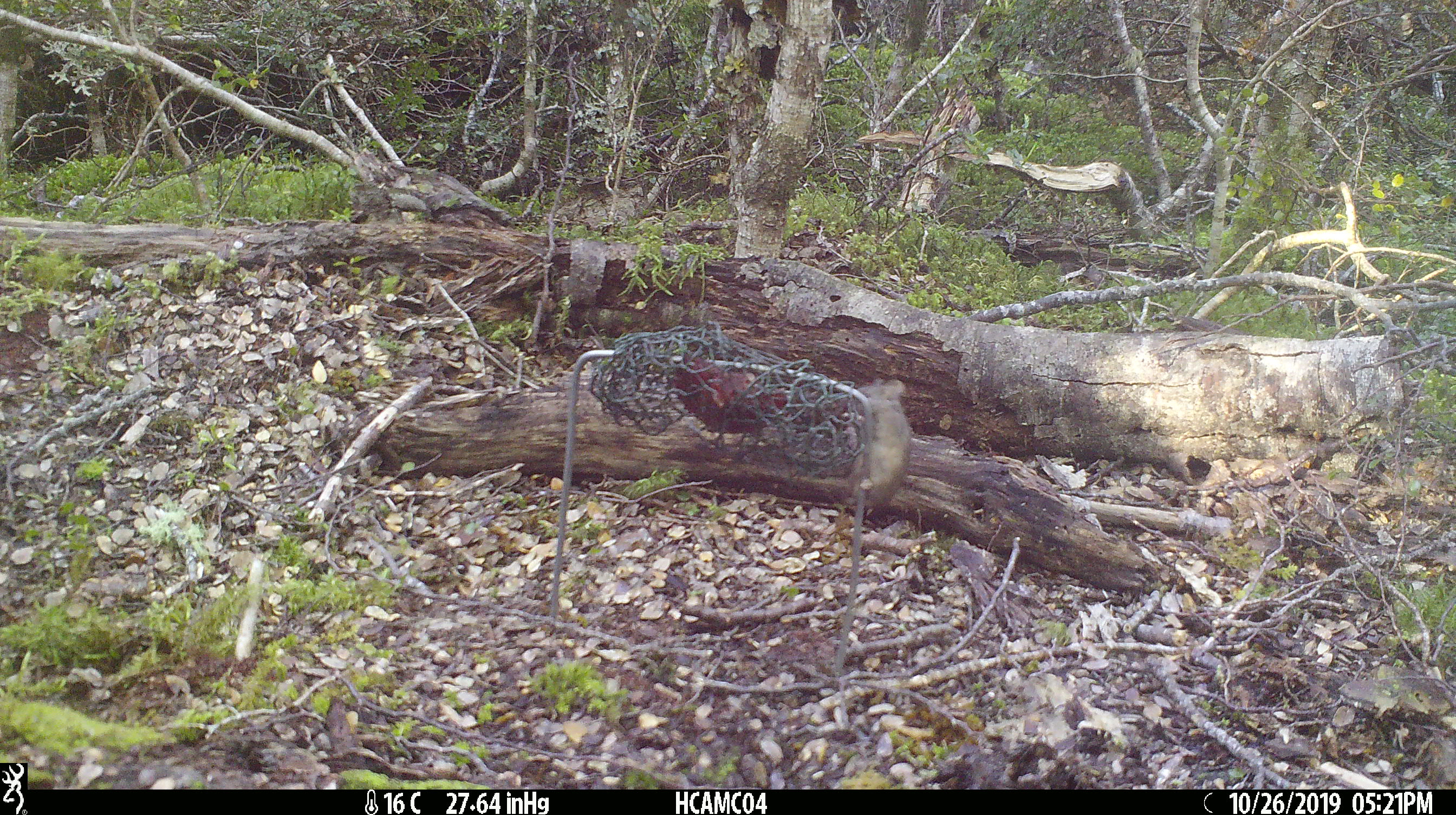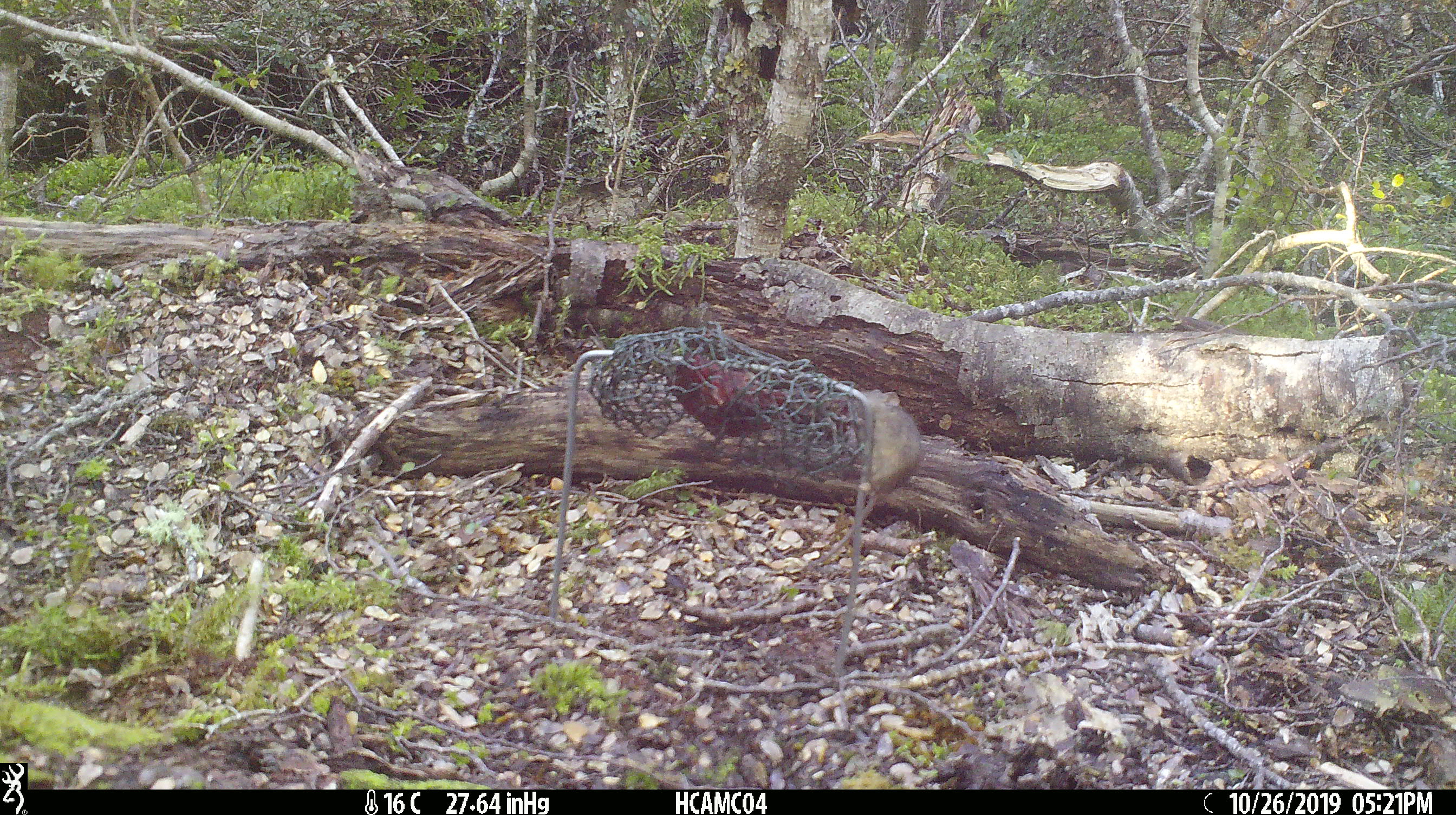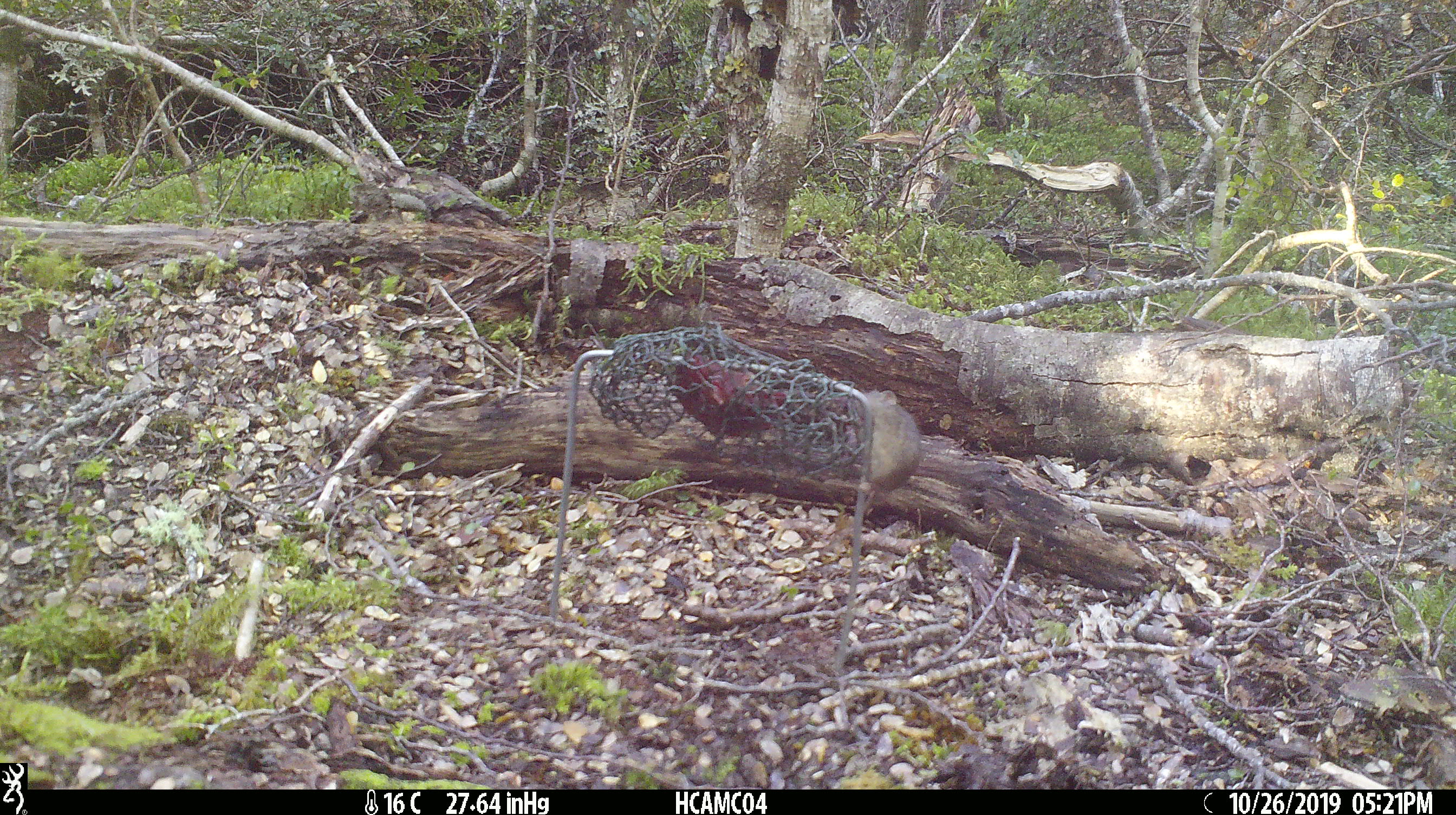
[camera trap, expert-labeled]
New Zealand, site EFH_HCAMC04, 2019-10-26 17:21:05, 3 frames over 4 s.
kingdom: Animalia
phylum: Chordata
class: Mammalia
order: Rodentia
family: Muridae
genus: Mus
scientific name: Mus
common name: mouse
Mouse (Mus).